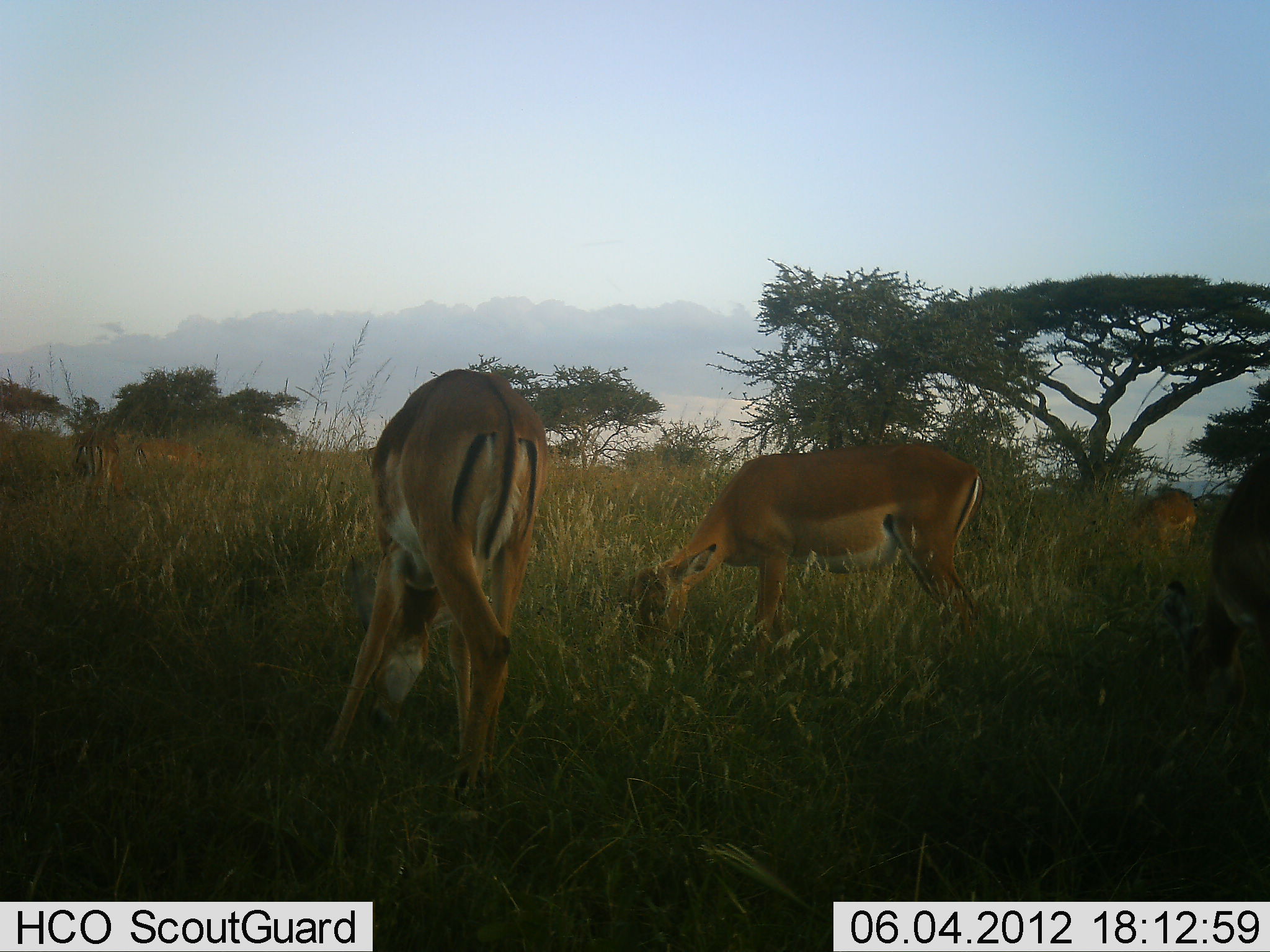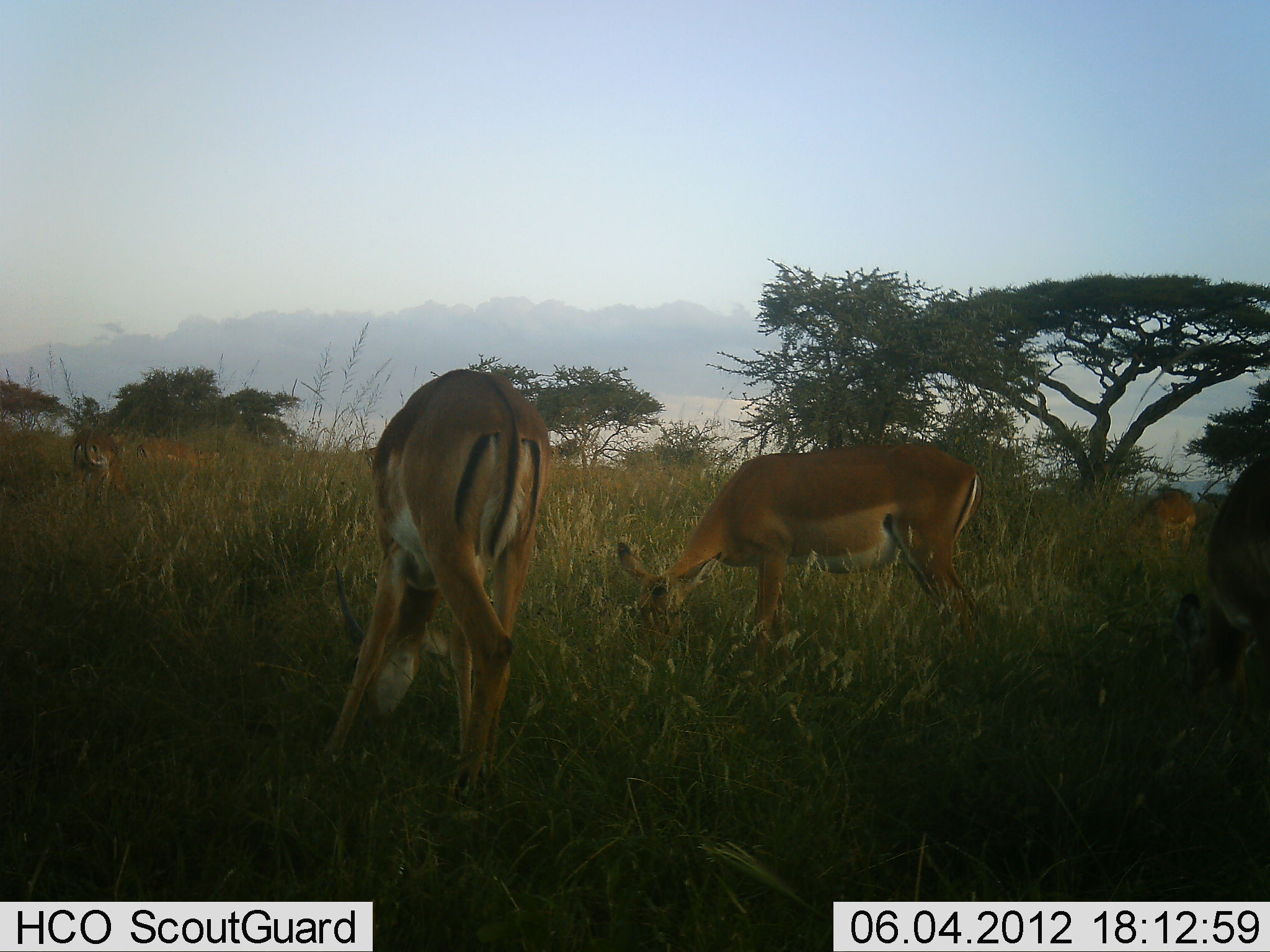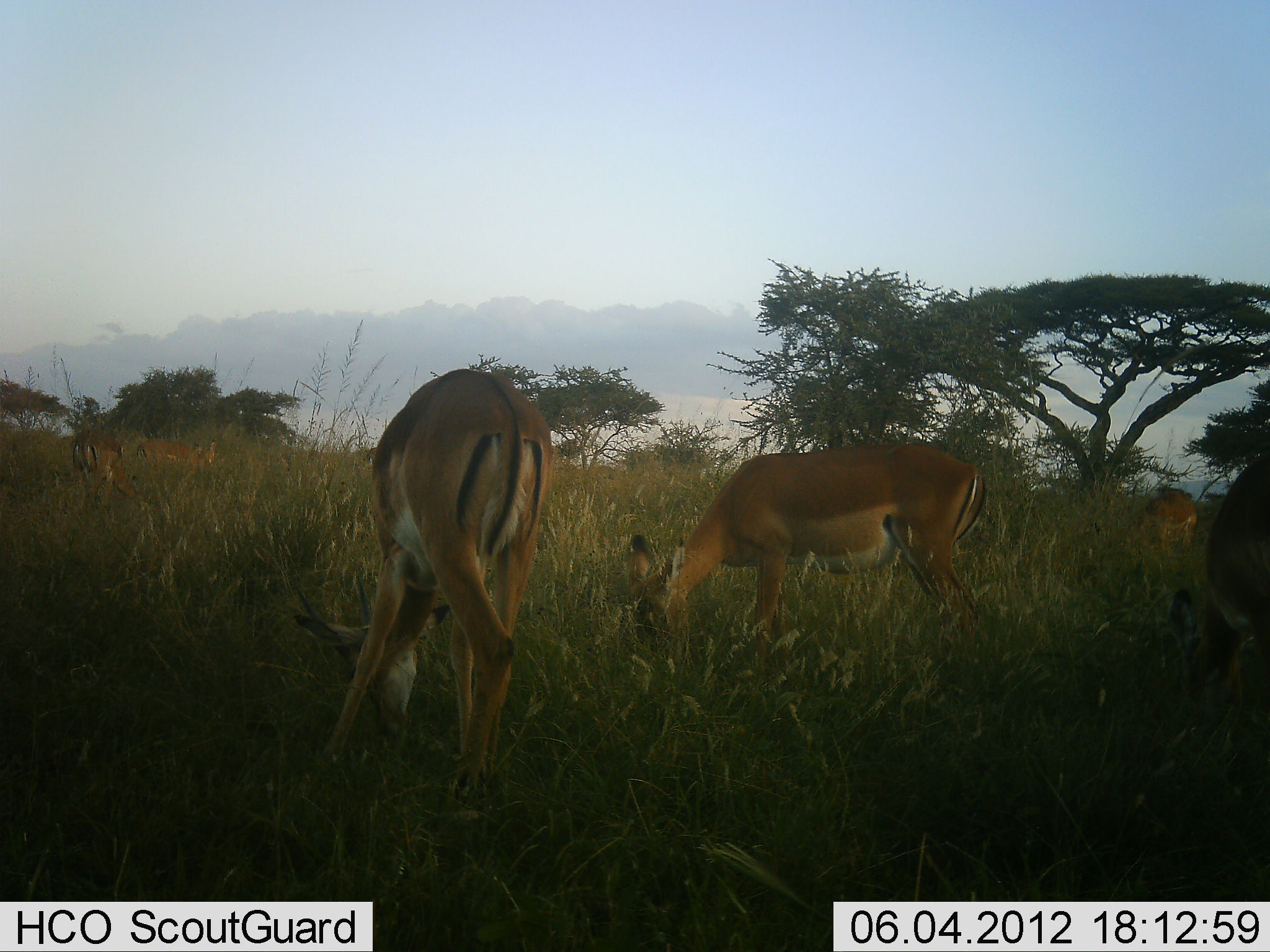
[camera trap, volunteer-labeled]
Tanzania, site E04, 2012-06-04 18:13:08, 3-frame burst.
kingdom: Animalia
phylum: Chordata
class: Mammalia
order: Artiodactyla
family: Bovidae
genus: Aepyceros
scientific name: Aepyceros melampus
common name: impala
Impala (Aepyceros melampus), count 6. Behavior (volunteer vote fractions): standing 40%, resting 0%, moving 0%, interacting 0%. Young present (vote fraction): 0%. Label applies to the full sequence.